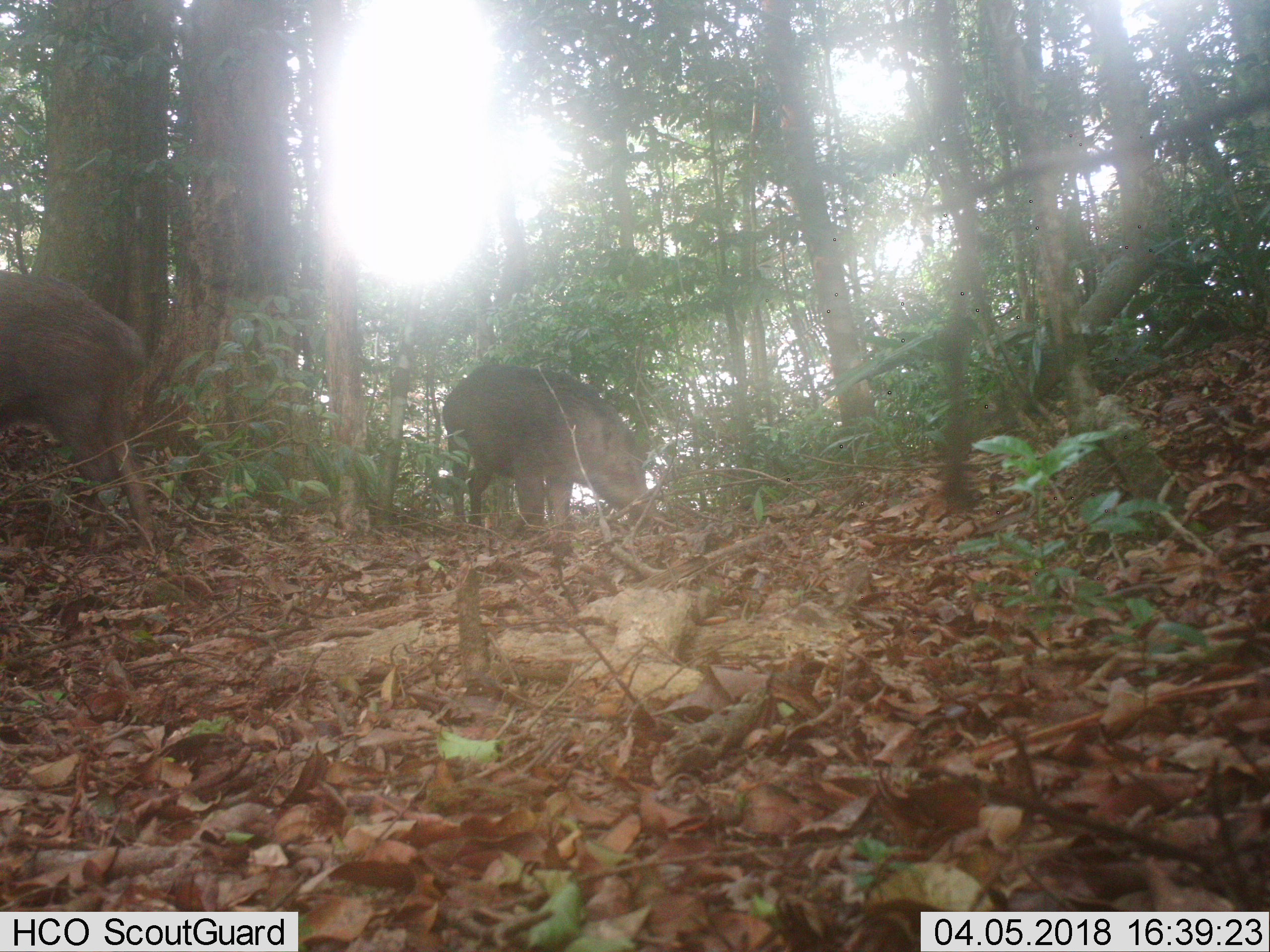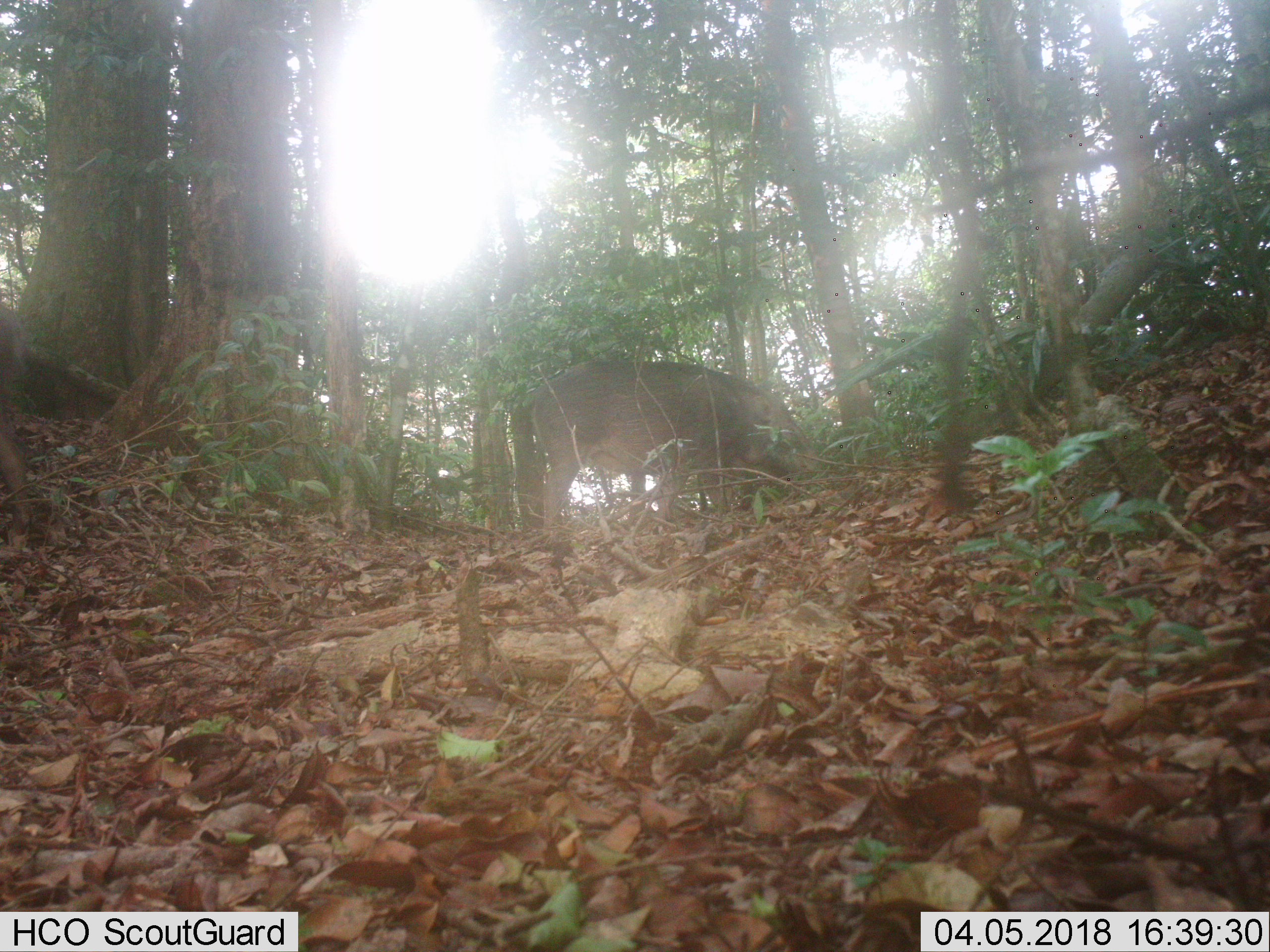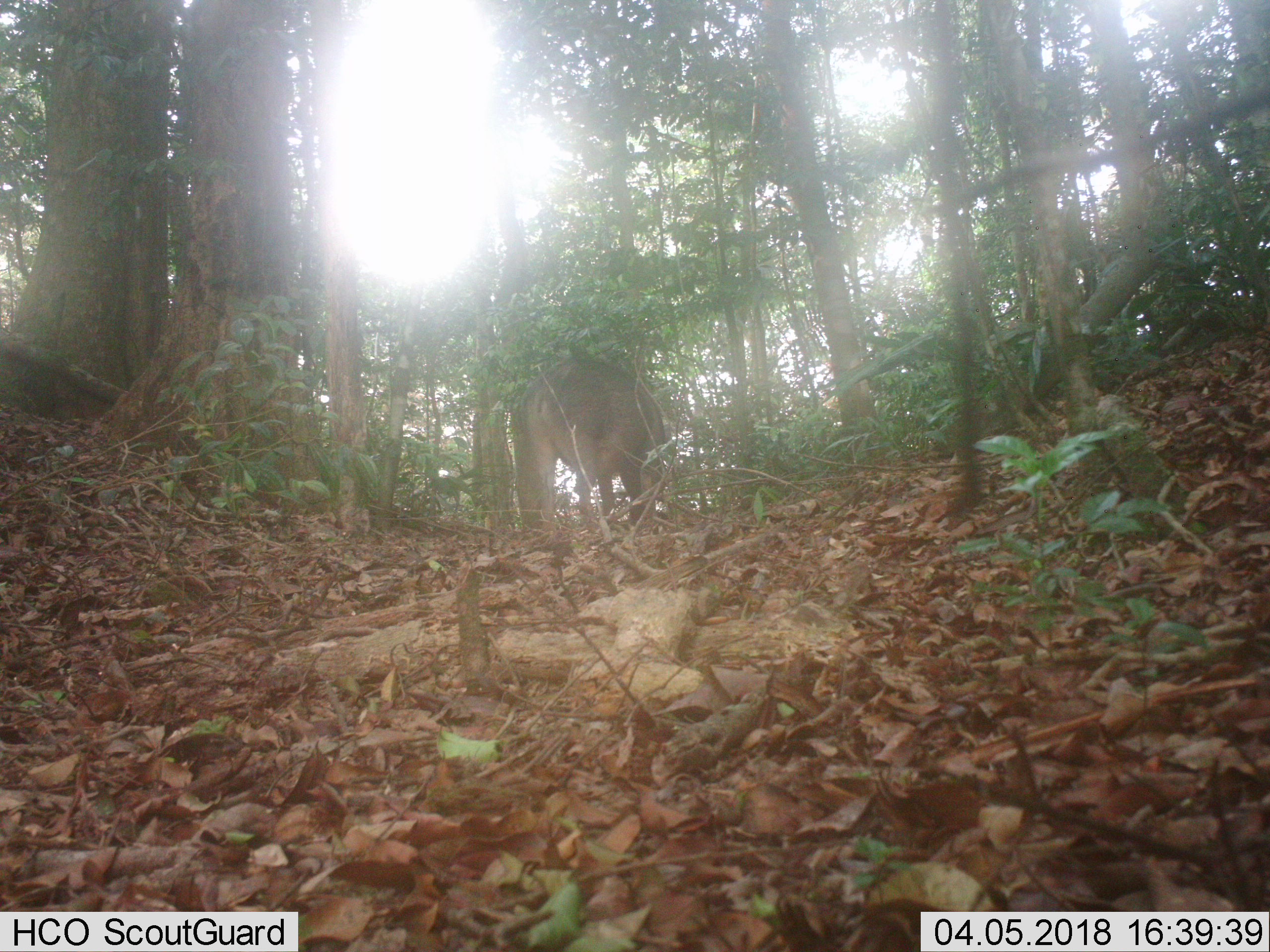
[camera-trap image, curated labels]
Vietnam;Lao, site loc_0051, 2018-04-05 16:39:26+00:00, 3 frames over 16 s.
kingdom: Animalia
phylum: Chordata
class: Mammalia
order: Artiodactyla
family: Suidae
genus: Sus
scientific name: Sus scrofa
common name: eurasian wild pig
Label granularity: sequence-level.